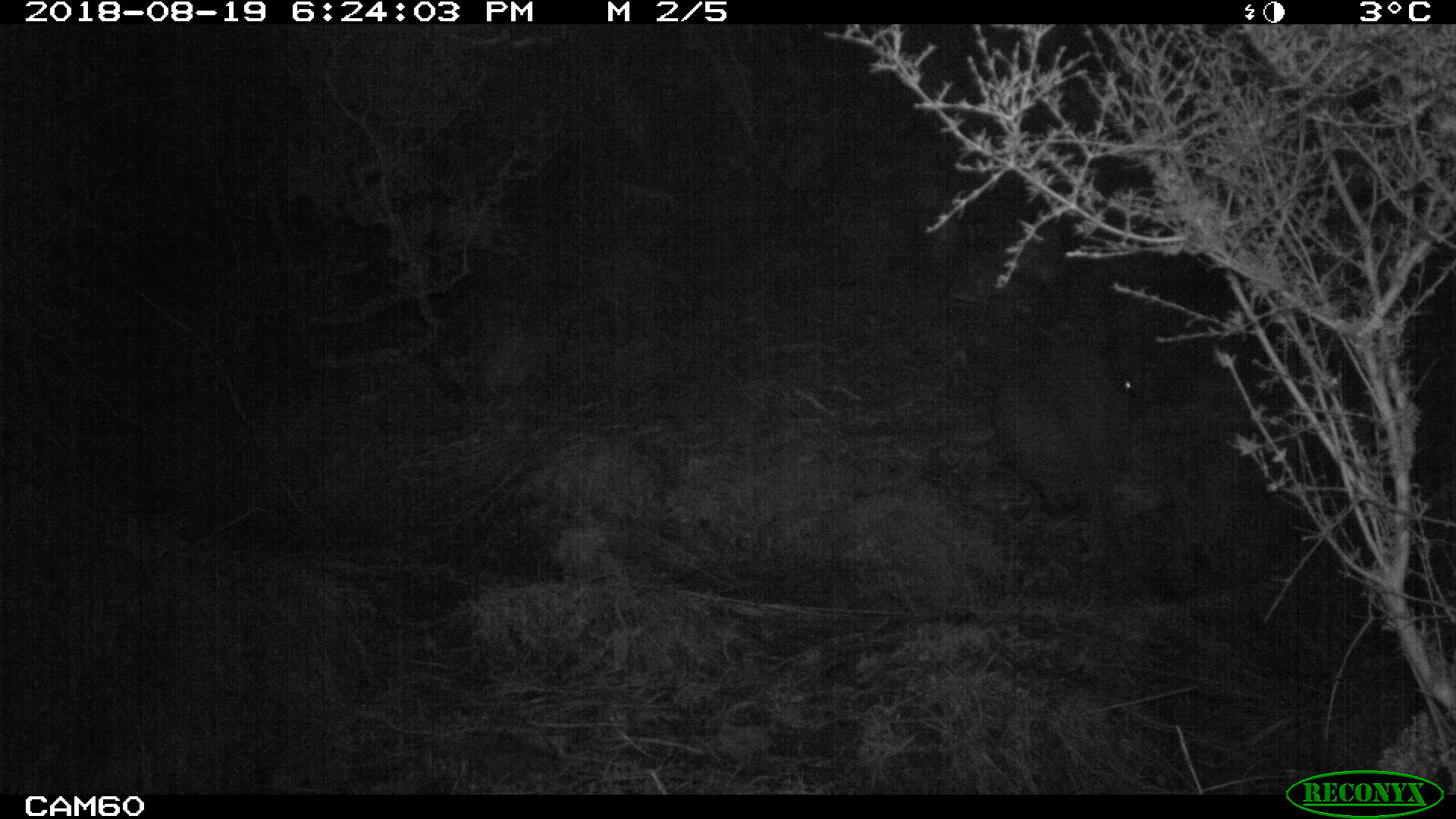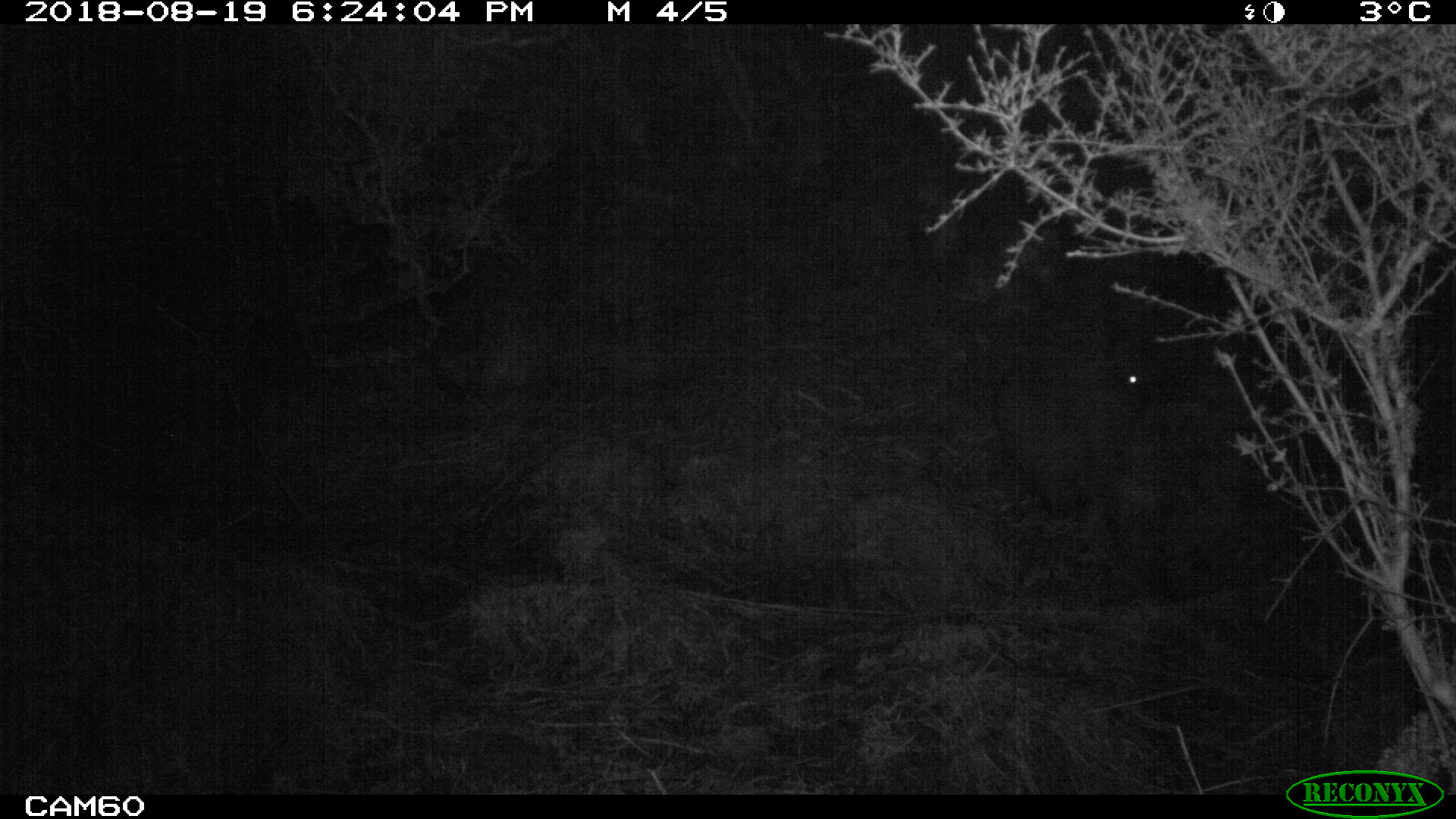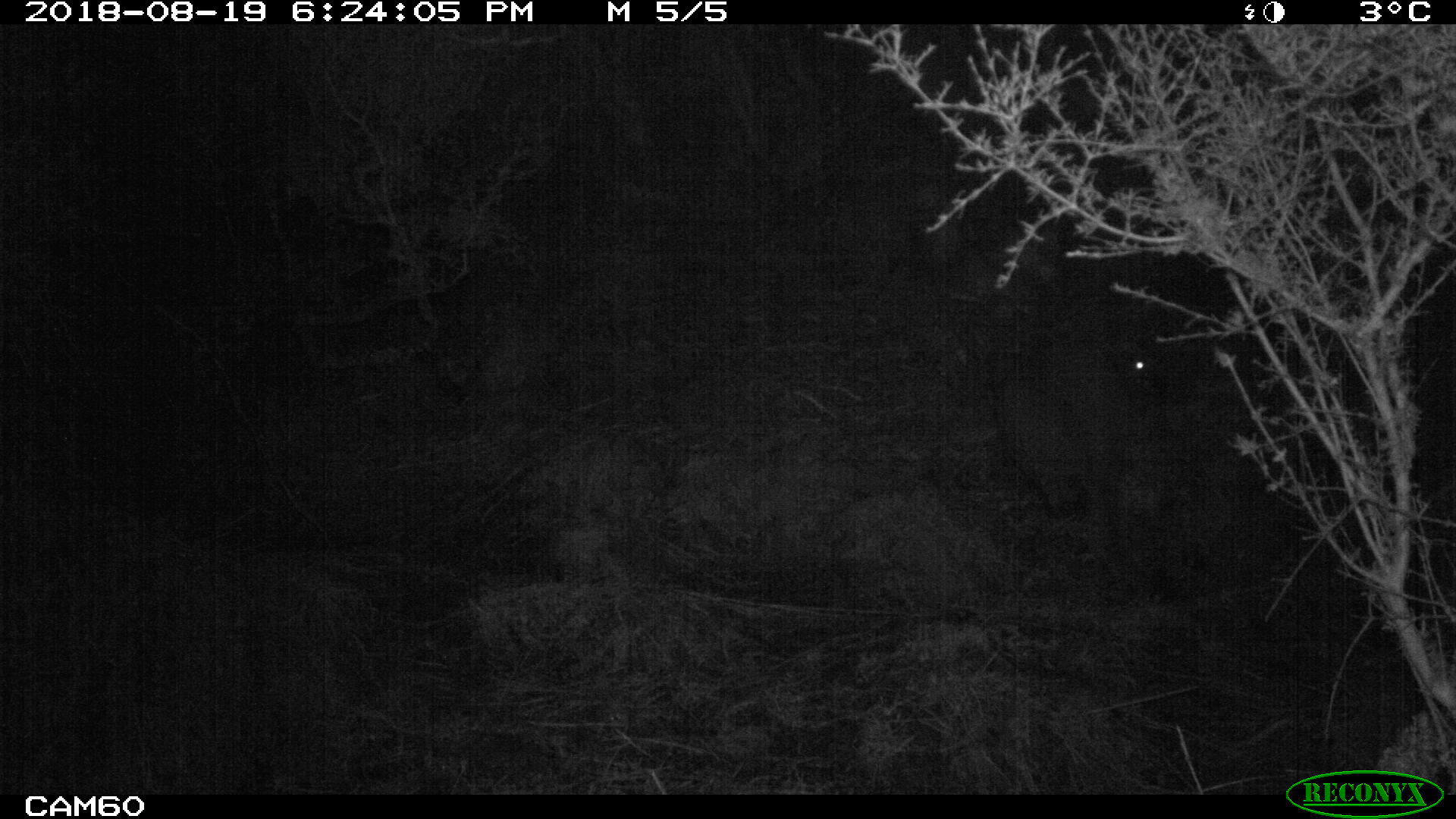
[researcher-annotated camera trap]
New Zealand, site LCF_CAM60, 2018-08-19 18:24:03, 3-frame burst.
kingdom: Animalia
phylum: Chordata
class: Mammalia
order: Diprotodontia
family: Macropodidae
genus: Notamacropus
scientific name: Notamacropus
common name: wallaby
Wallaby (Notamacropus).